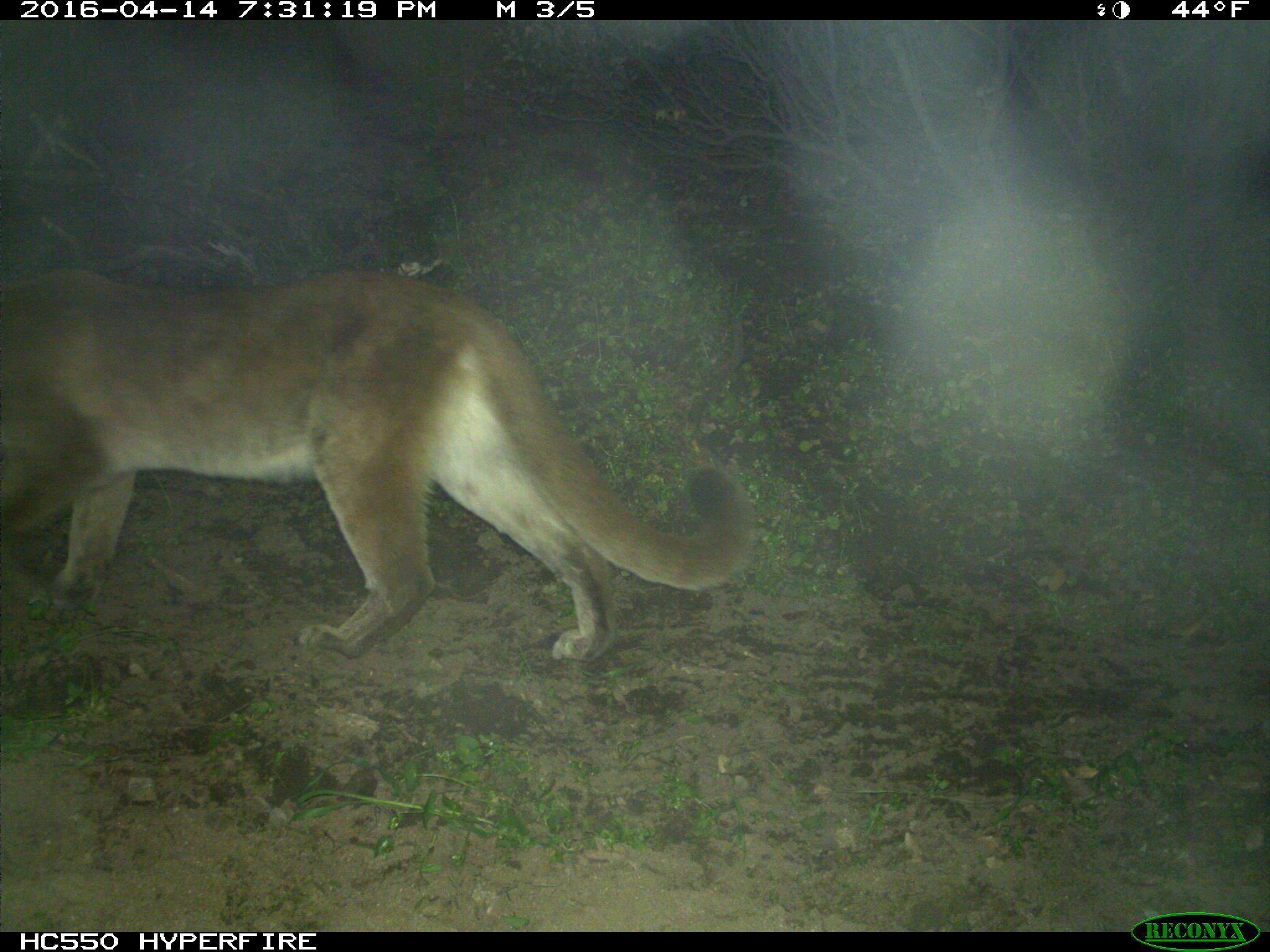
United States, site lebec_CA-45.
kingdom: Animalia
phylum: Chordata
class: Mammalia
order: Carnivora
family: Felidae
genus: Puma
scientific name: Puma concolor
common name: mountain lion